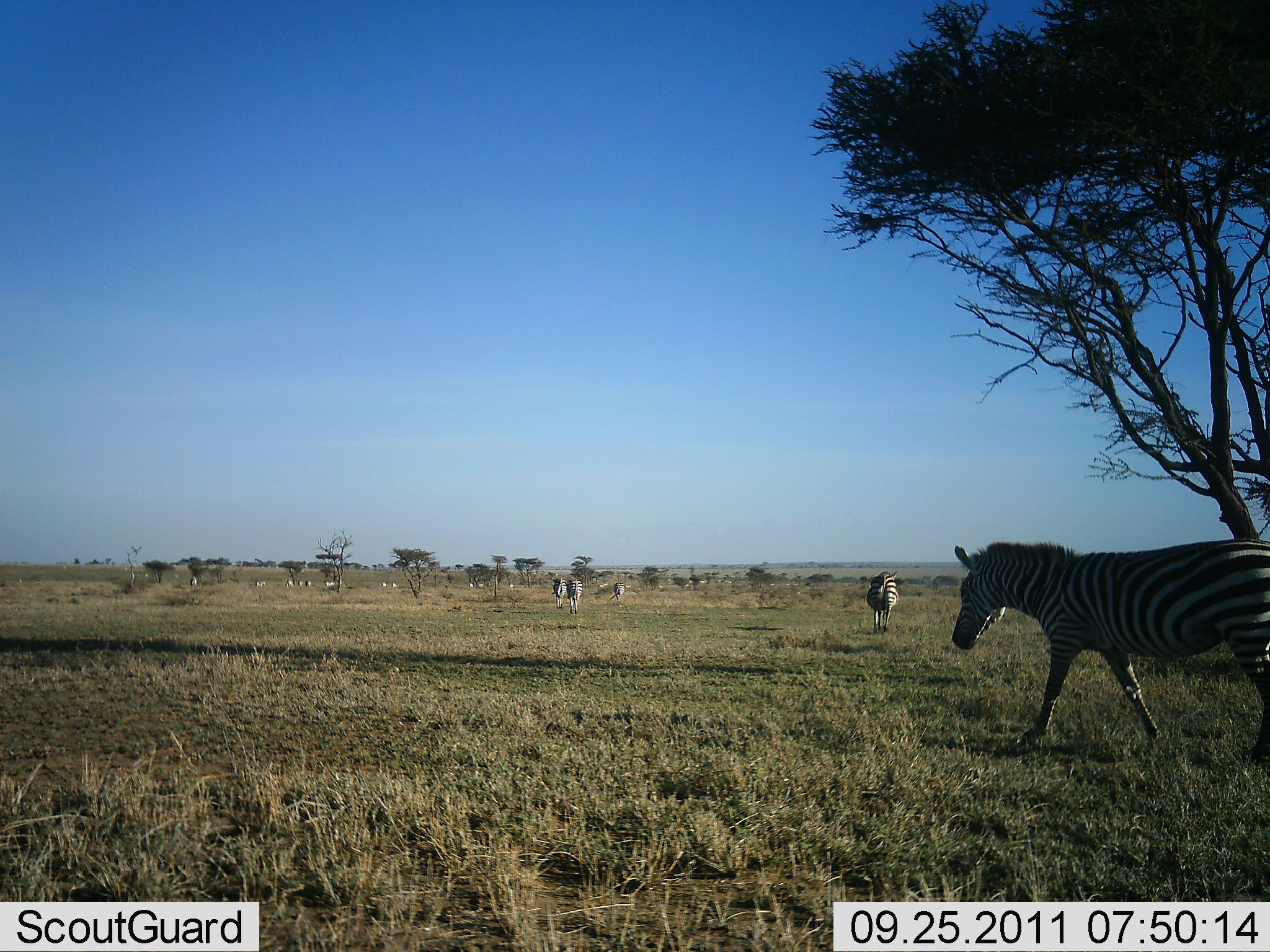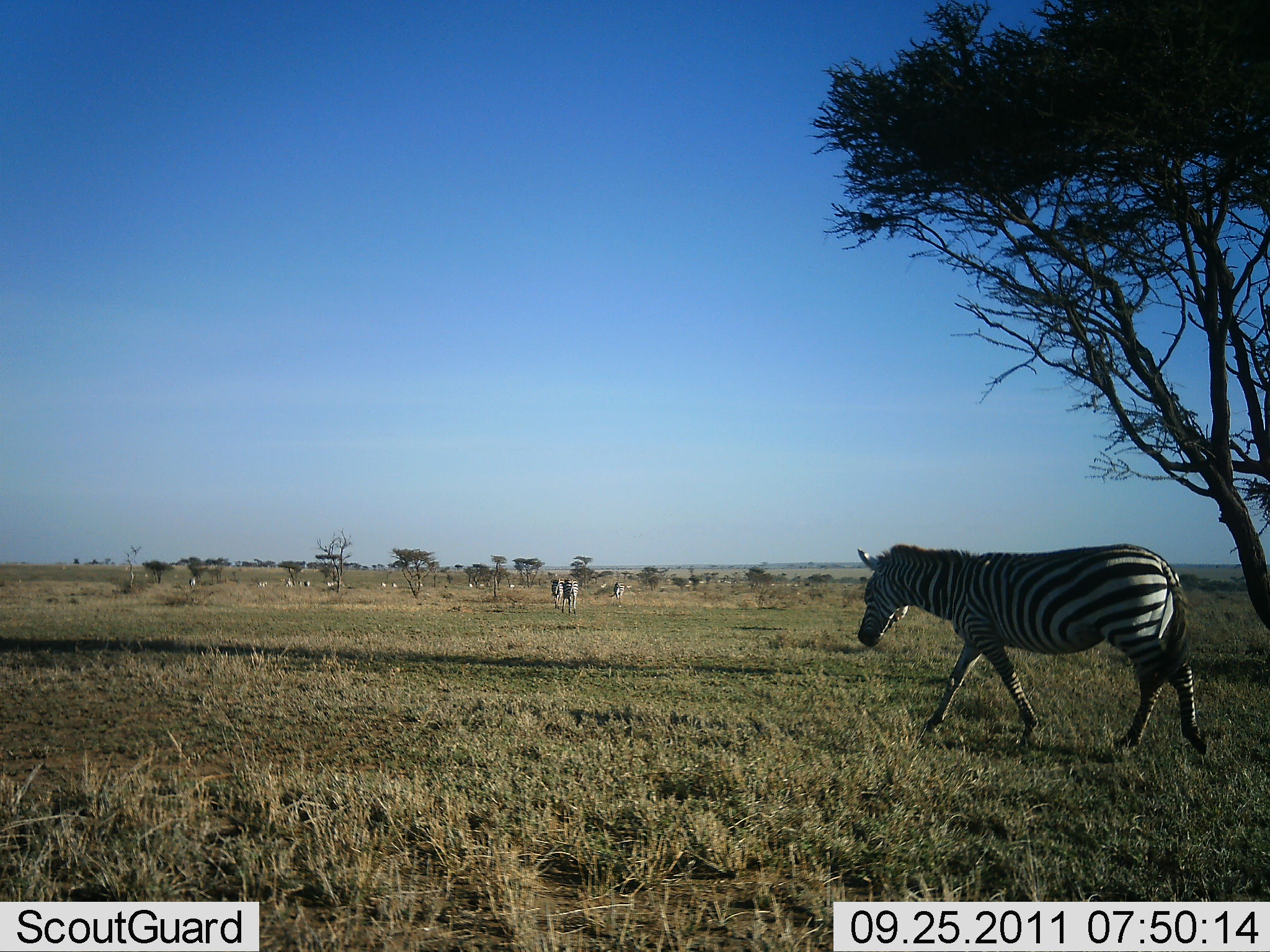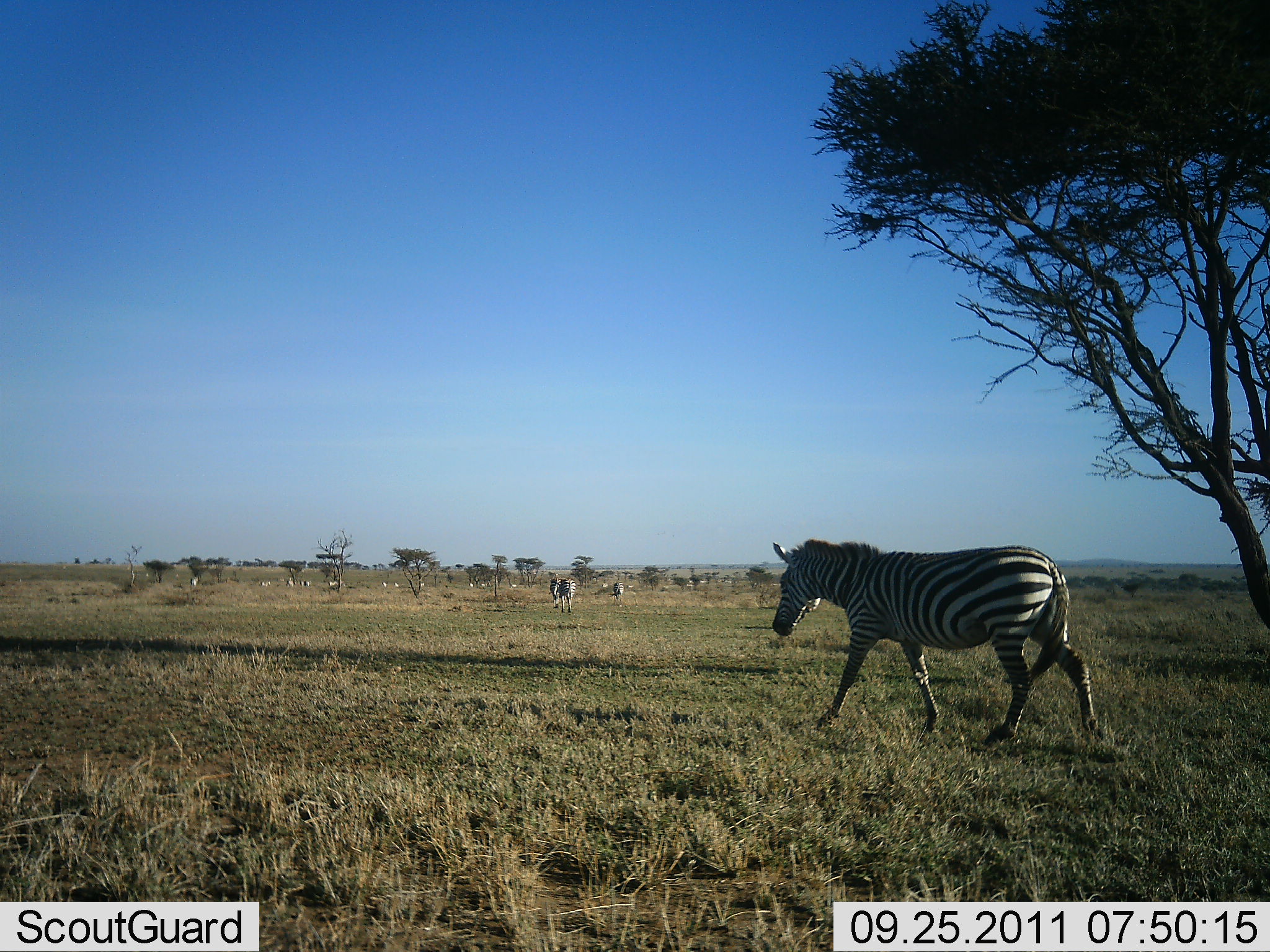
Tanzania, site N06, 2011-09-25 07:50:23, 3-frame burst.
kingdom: Animalia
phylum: Chordata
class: Mammalia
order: Perissodactyla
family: Equidae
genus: Equus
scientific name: Equus quagga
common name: plains zebra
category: zebra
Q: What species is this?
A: Zebra (plains zebra) (Equus quagga).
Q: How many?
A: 5.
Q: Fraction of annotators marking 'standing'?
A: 13%.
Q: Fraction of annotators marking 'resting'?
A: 7%.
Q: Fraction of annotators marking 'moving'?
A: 93%.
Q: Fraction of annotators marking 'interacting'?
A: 0%.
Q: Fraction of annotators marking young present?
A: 0%.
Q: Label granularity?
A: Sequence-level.